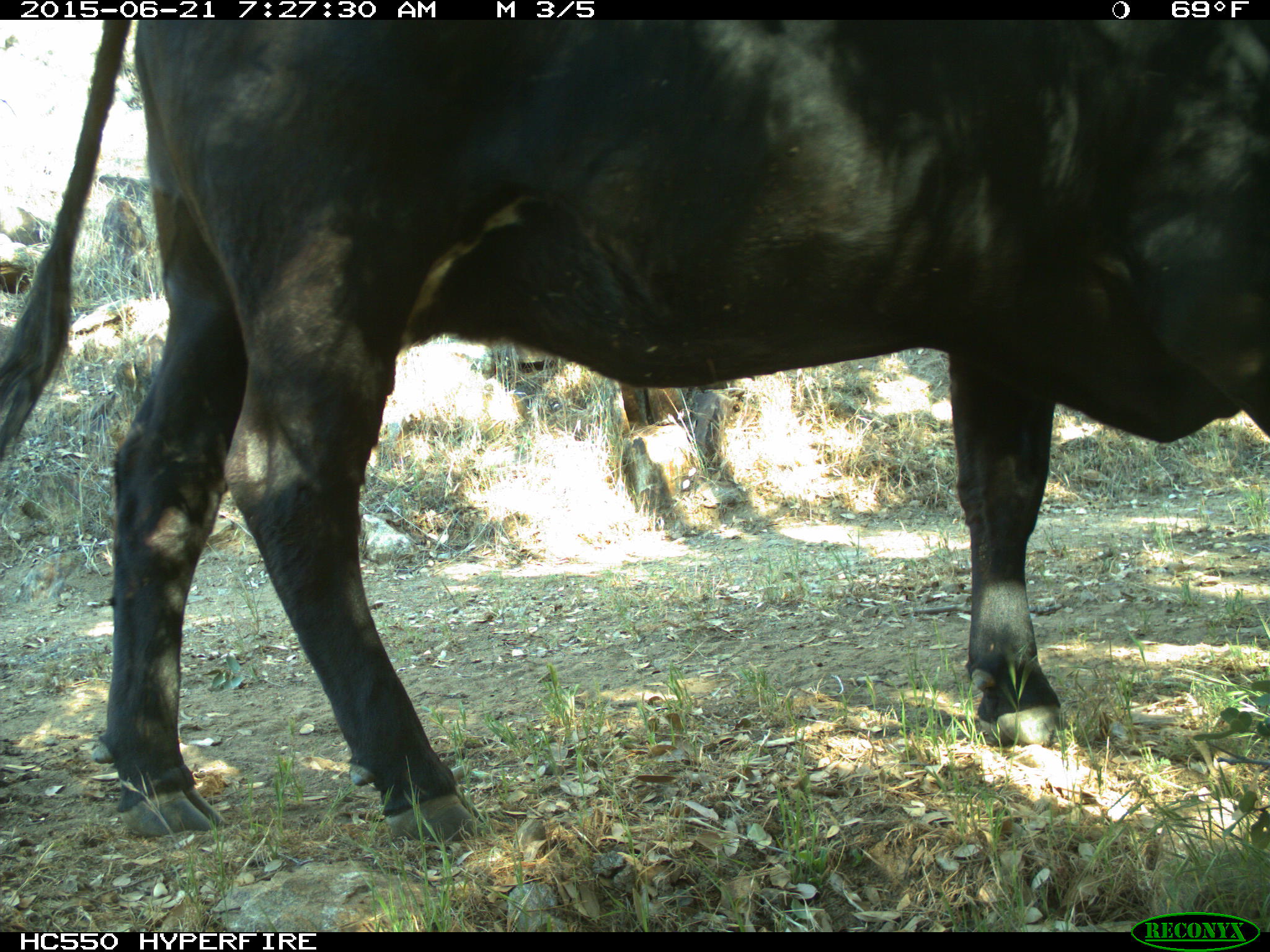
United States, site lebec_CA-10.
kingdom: Animalia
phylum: Chordata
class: Mammalia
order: Artiodactyla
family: Bovidae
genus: Bos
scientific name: Bos taurus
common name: domestic cow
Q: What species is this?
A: Bos taurus (domestic cow).